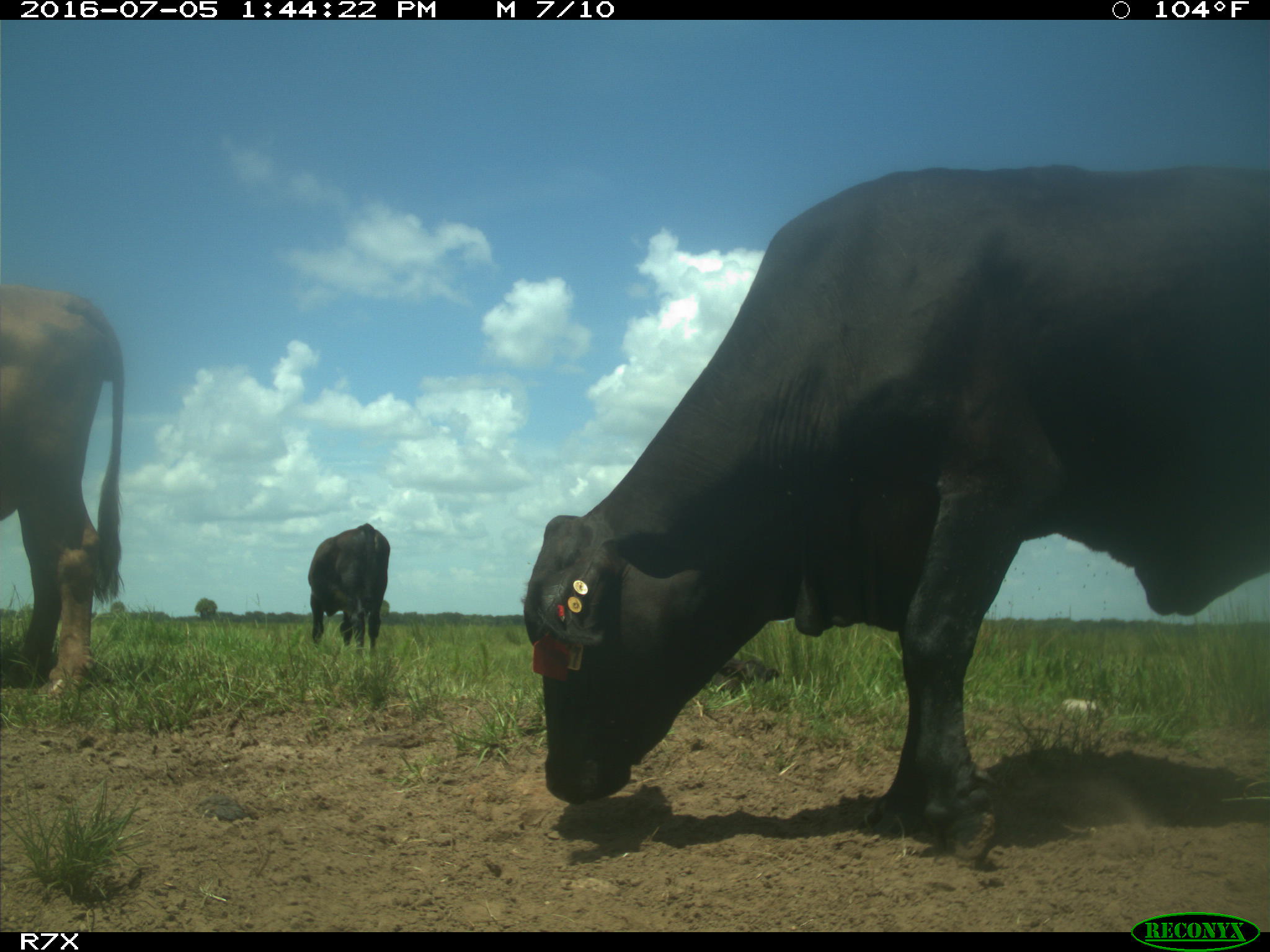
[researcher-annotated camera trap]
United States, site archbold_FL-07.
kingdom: Animalia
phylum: Chordata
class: Mammalia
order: Artiodactyla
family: Bovidae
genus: Bos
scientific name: Bos taurus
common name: domestic cow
Bos taurus (domestic cow).